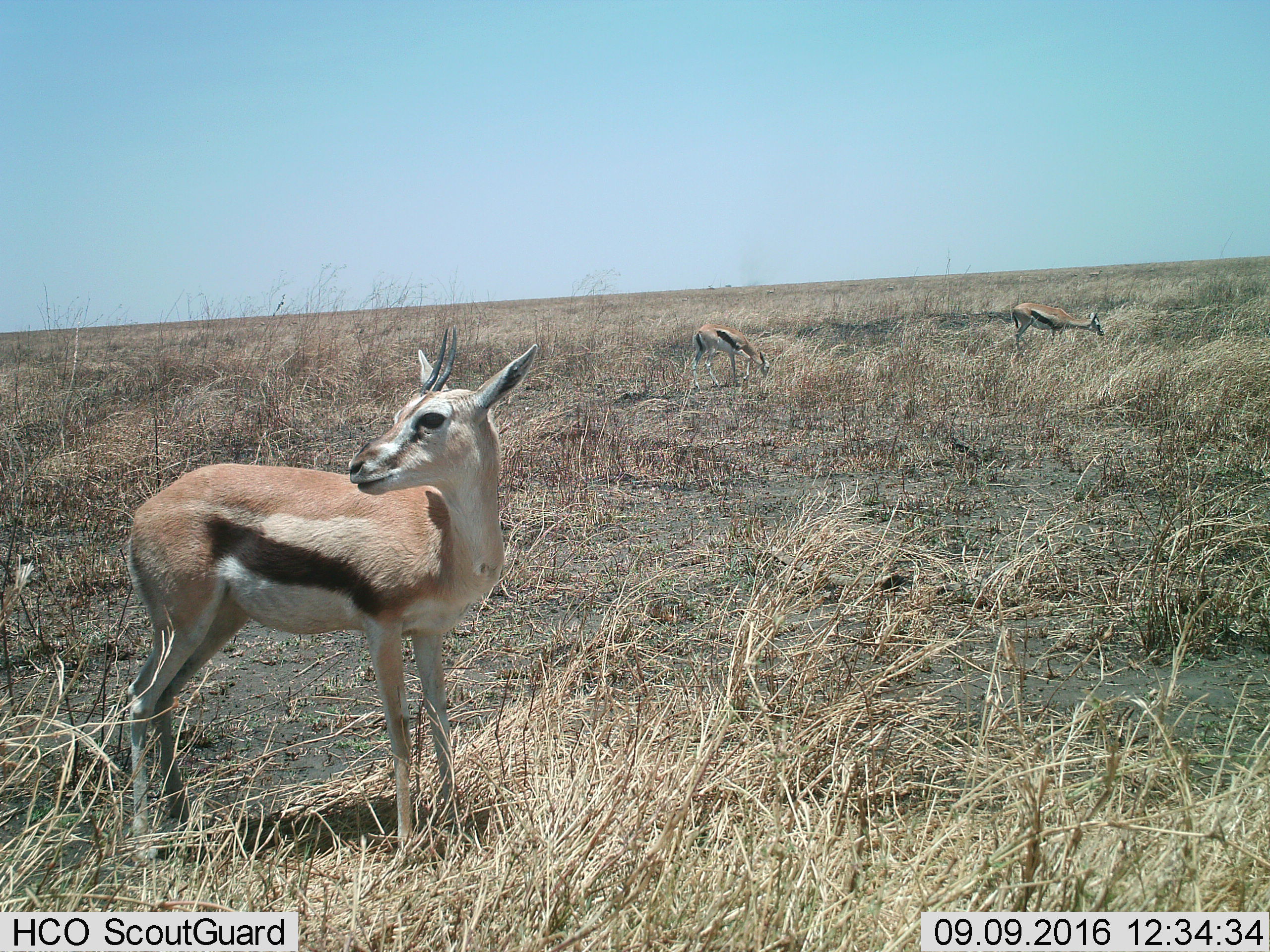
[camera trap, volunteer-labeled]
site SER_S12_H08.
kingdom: Animalia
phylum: Chordata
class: Mammalia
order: Artiodactyla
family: Bovidae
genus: Eudorcas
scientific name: Eudorcas thomsonii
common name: thomson's gazelle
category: gazellethomsons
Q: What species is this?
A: Gazellethomsons (thomson's gazelle) (Eudorcas thomsonii).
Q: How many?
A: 3.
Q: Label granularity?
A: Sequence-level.